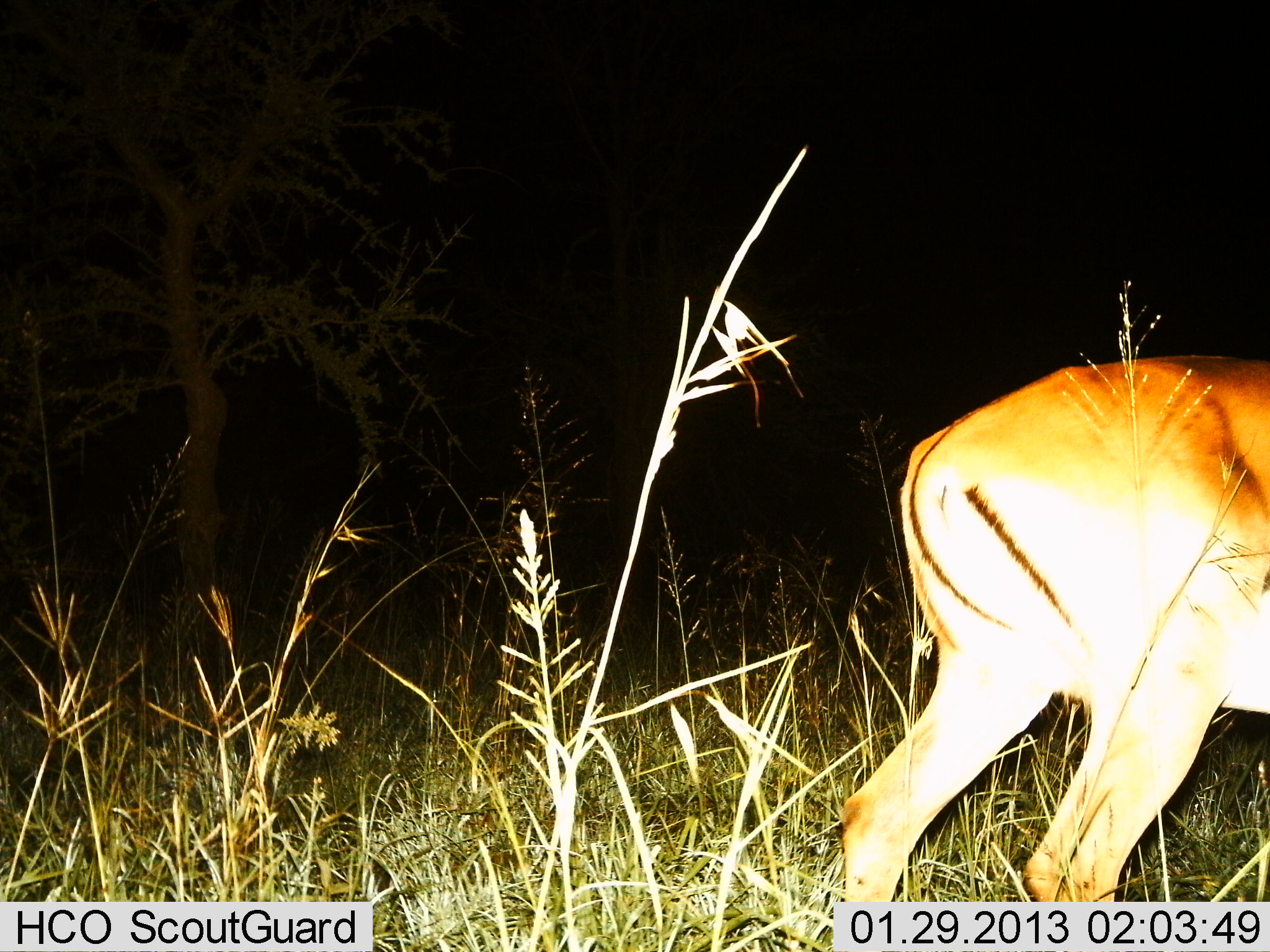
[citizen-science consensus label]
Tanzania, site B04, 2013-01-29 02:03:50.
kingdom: Animalia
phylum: Chordata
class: Mammalia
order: Artiodactyla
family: Bovidae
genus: Aepyceros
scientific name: Aepyceros melampus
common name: impala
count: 1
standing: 91%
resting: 0%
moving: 9%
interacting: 0%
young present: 0%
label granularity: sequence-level